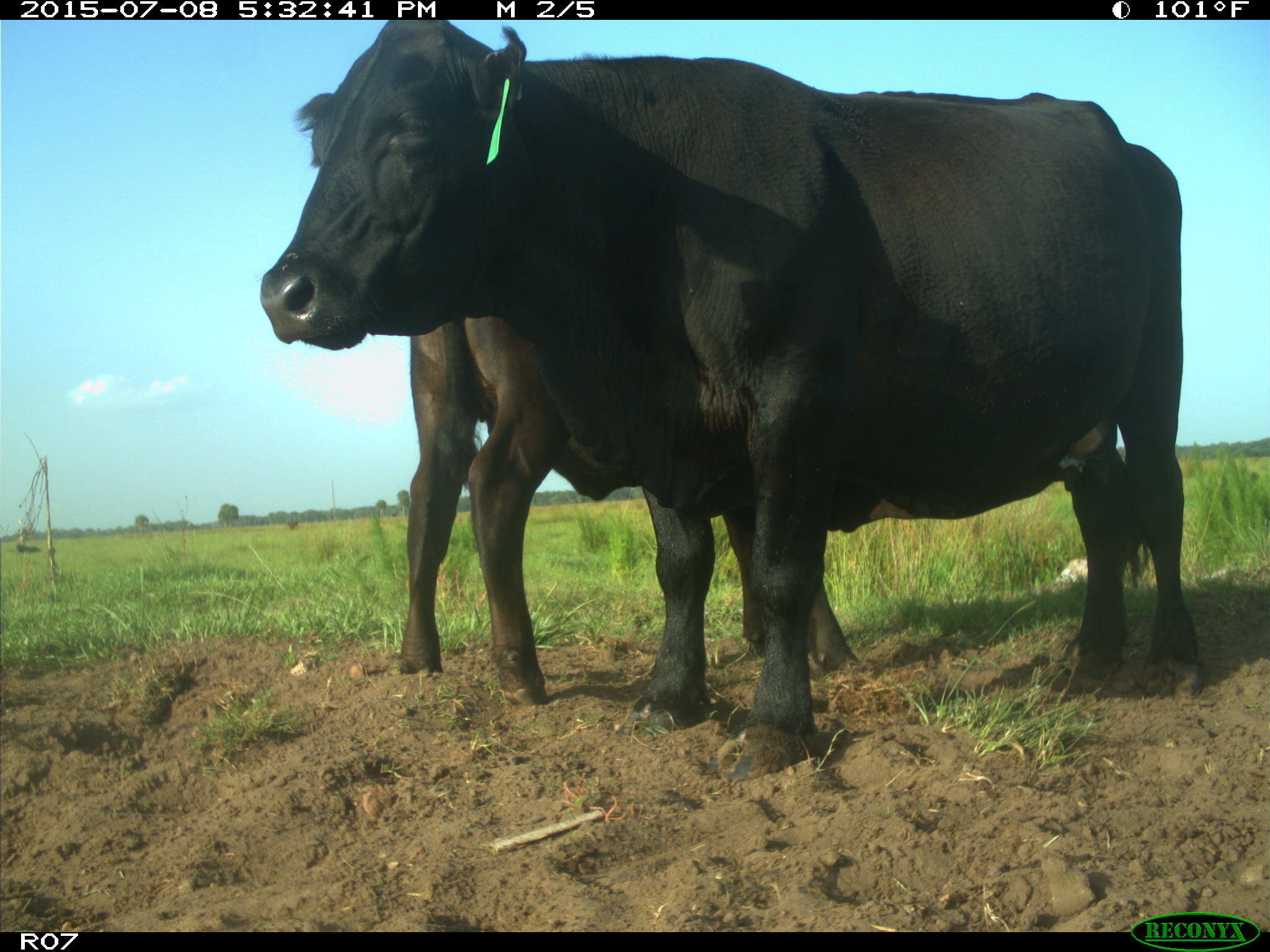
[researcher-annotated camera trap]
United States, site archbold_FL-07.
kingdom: Animalia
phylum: Chordata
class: Mammalia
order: Artiodactyla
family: Bovidae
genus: Bos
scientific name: Bos taurus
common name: domestic cow